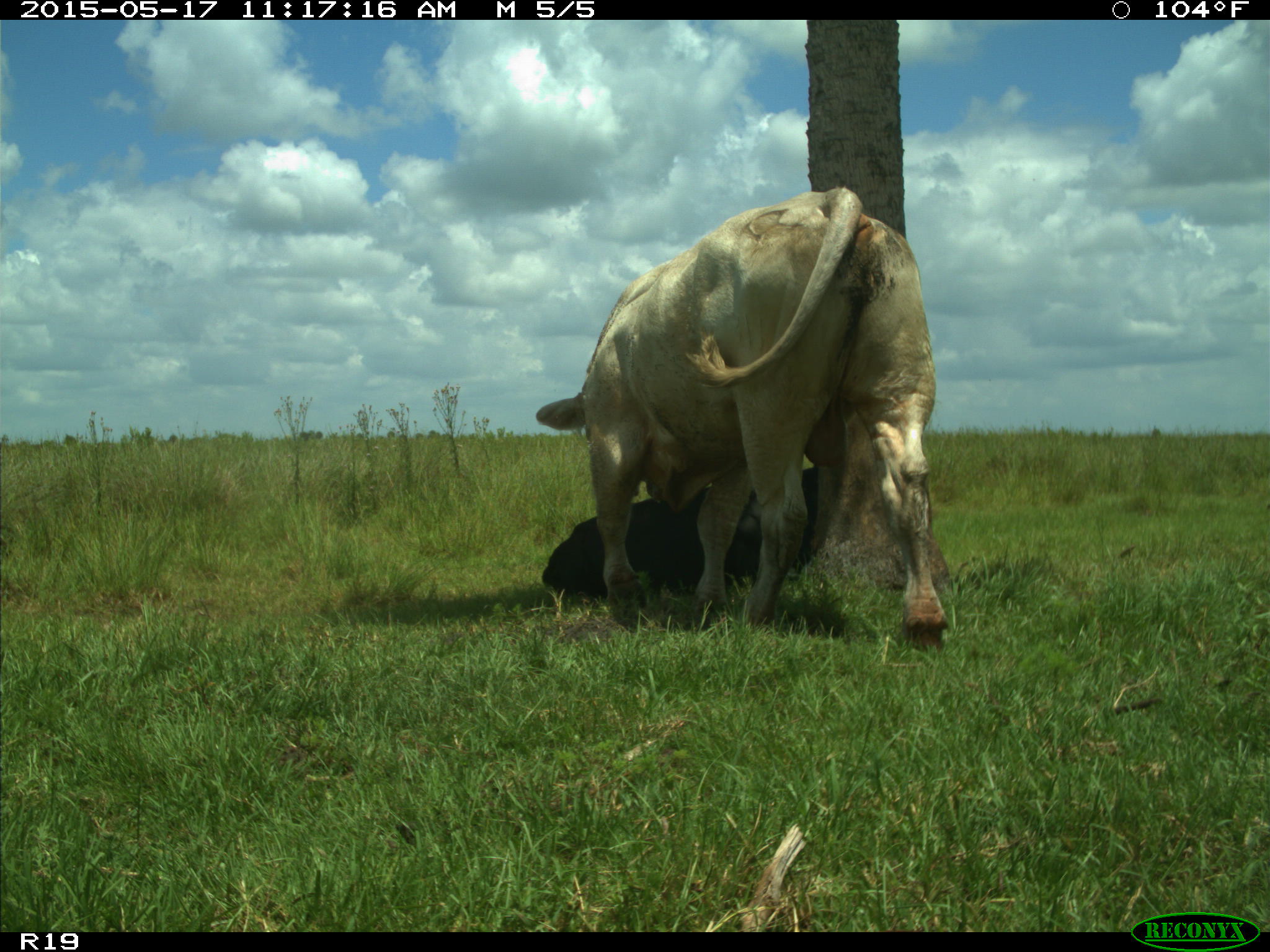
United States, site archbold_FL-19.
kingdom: Animalia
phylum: Chordata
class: Mammalia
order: Artiodactyla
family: Bovidae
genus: Bos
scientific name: Bos taurus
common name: domestic cow